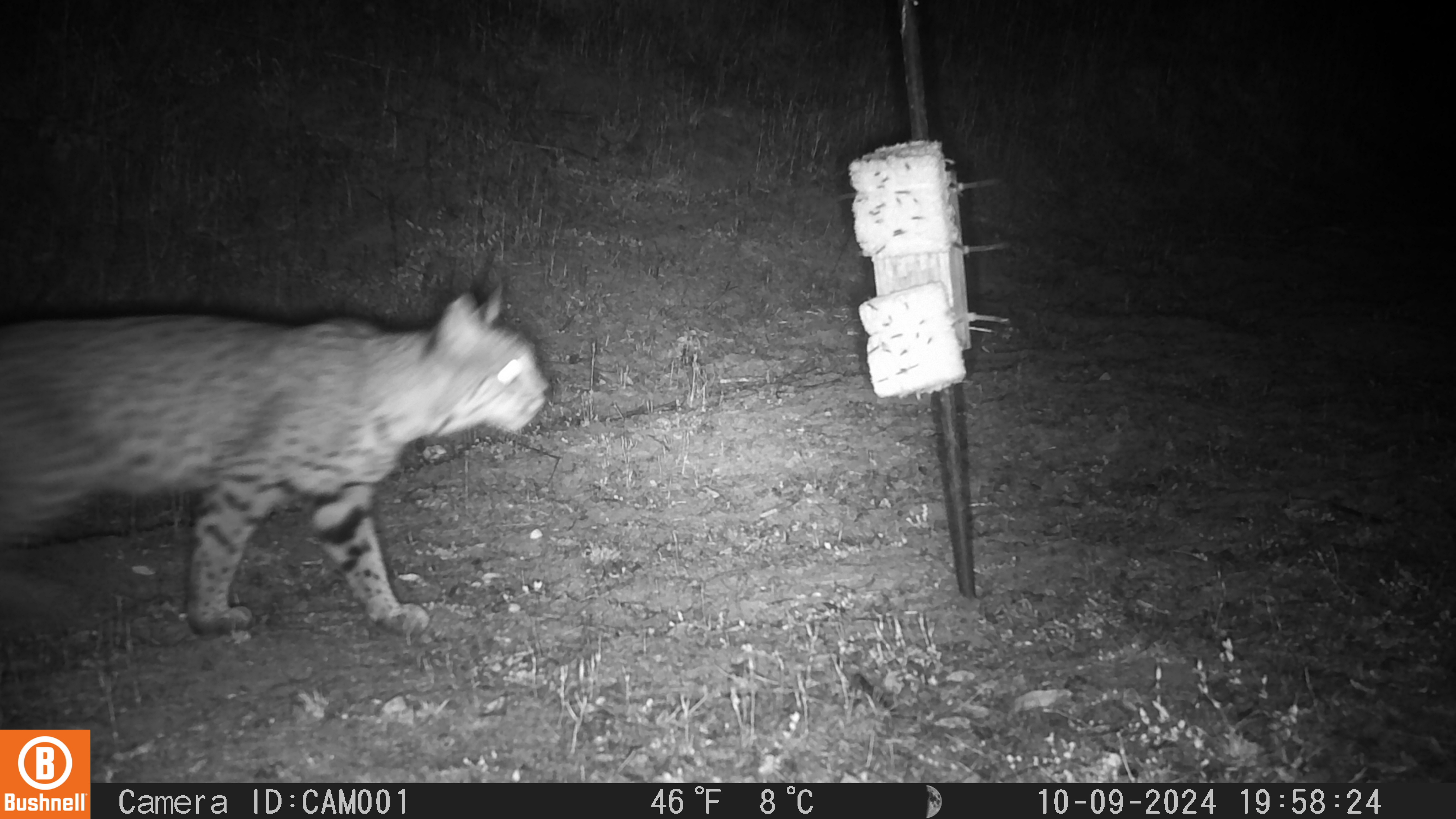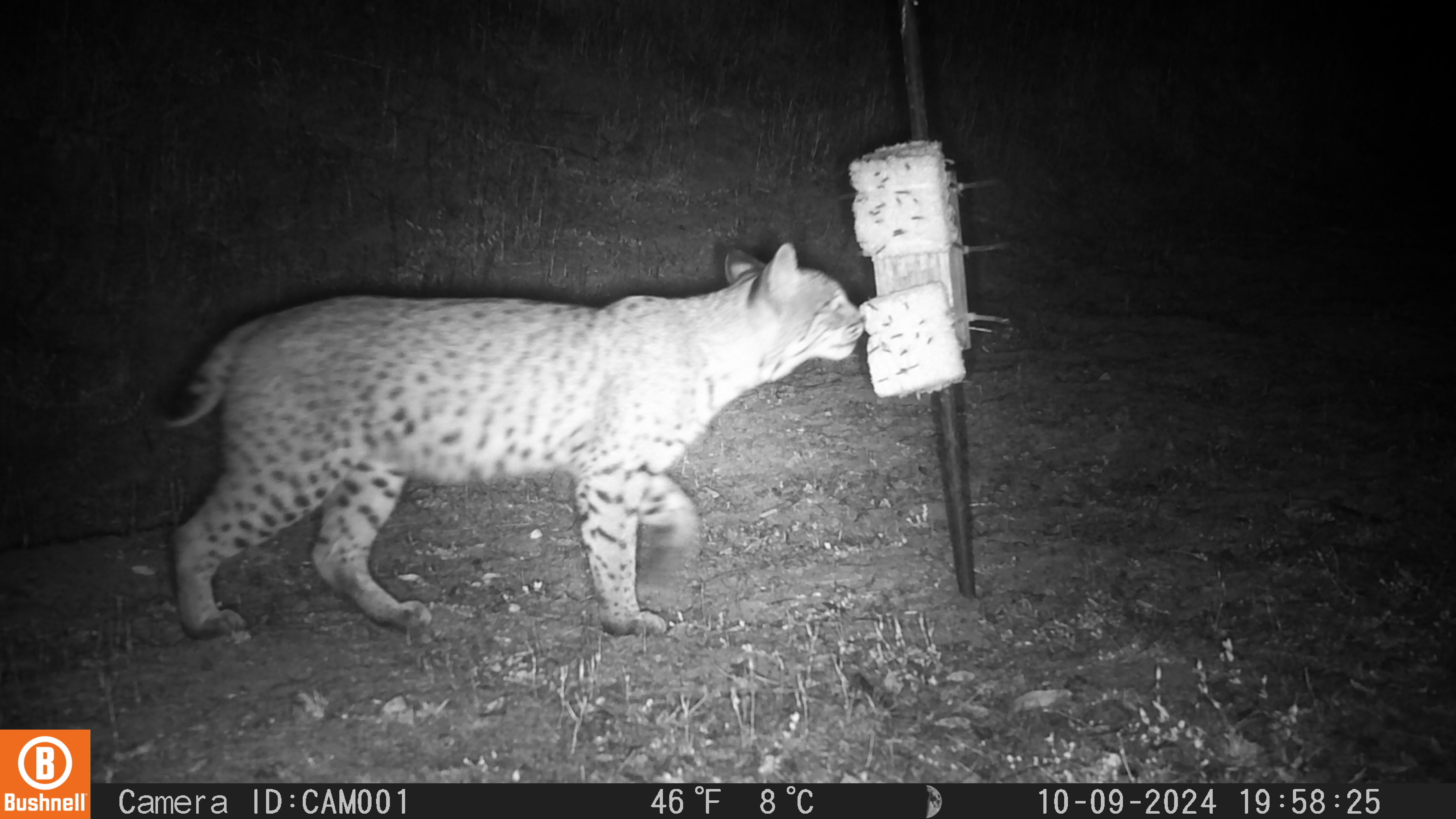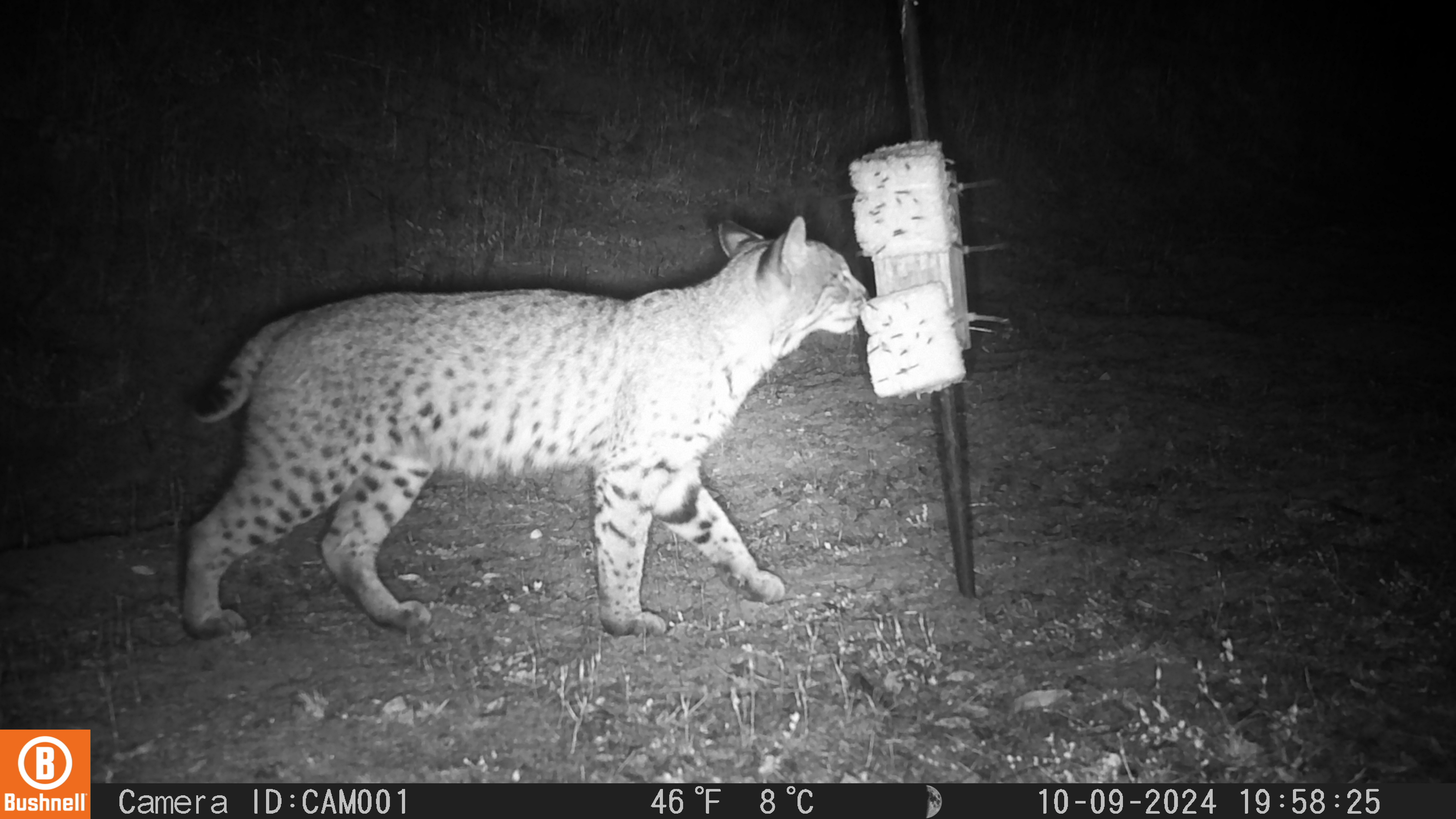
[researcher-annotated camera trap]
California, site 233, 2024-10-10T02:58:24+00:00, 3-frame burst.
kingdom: Animalia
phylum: Chordata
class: Mammalia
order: Carnivora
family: Felidae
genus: Lynx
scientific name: Lynx rufus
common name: bobcat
Bobcat (Lynx rufus).